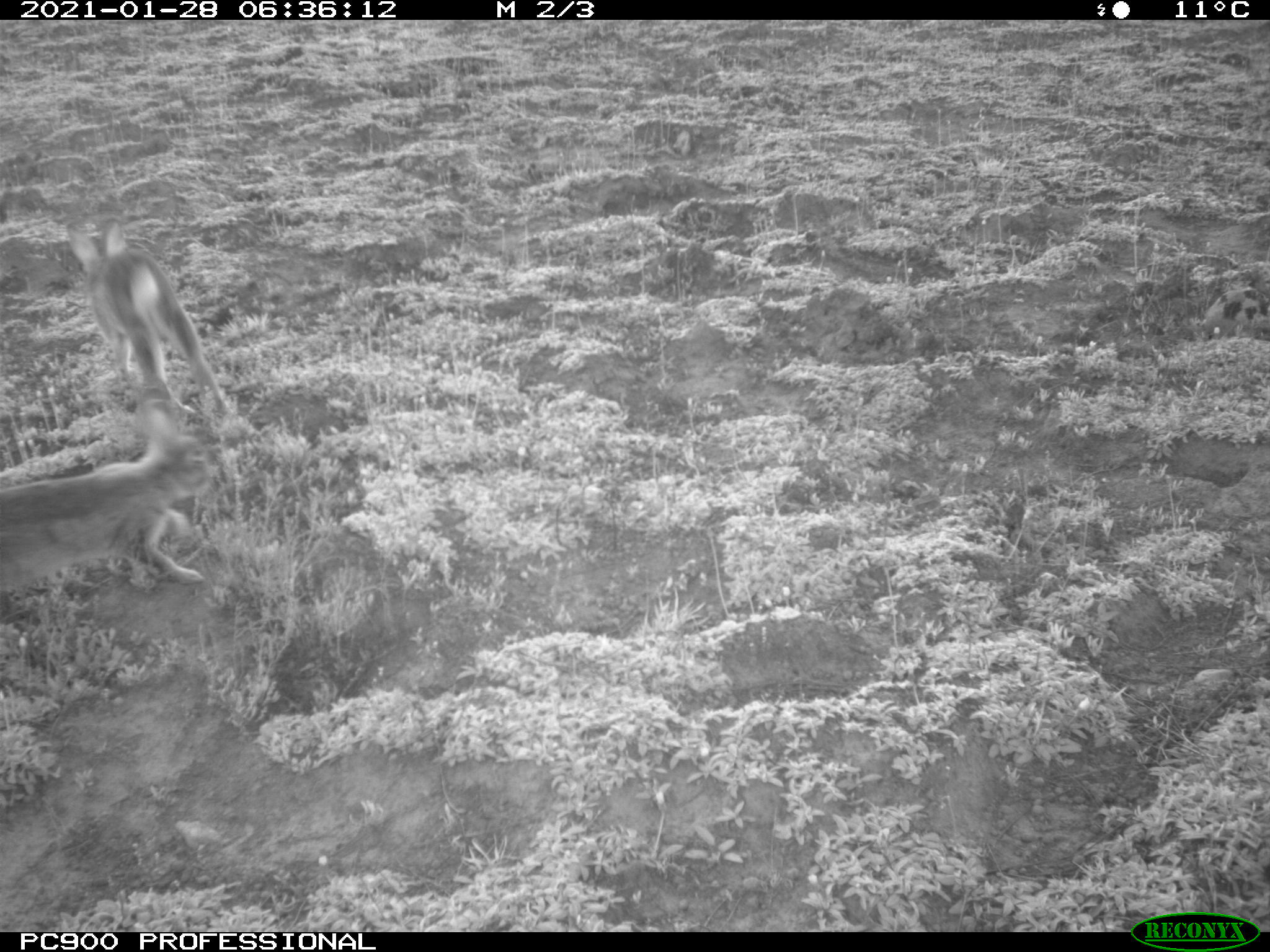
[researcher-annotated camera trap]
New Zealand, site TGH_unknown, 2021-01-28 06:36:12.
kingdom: Animalia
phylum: Chordata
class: Mammalia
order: Lagomorpha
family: Leporidae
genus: Oryctolagus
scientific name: Oryctolagus cuniculus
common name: european rabbit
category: rabbit